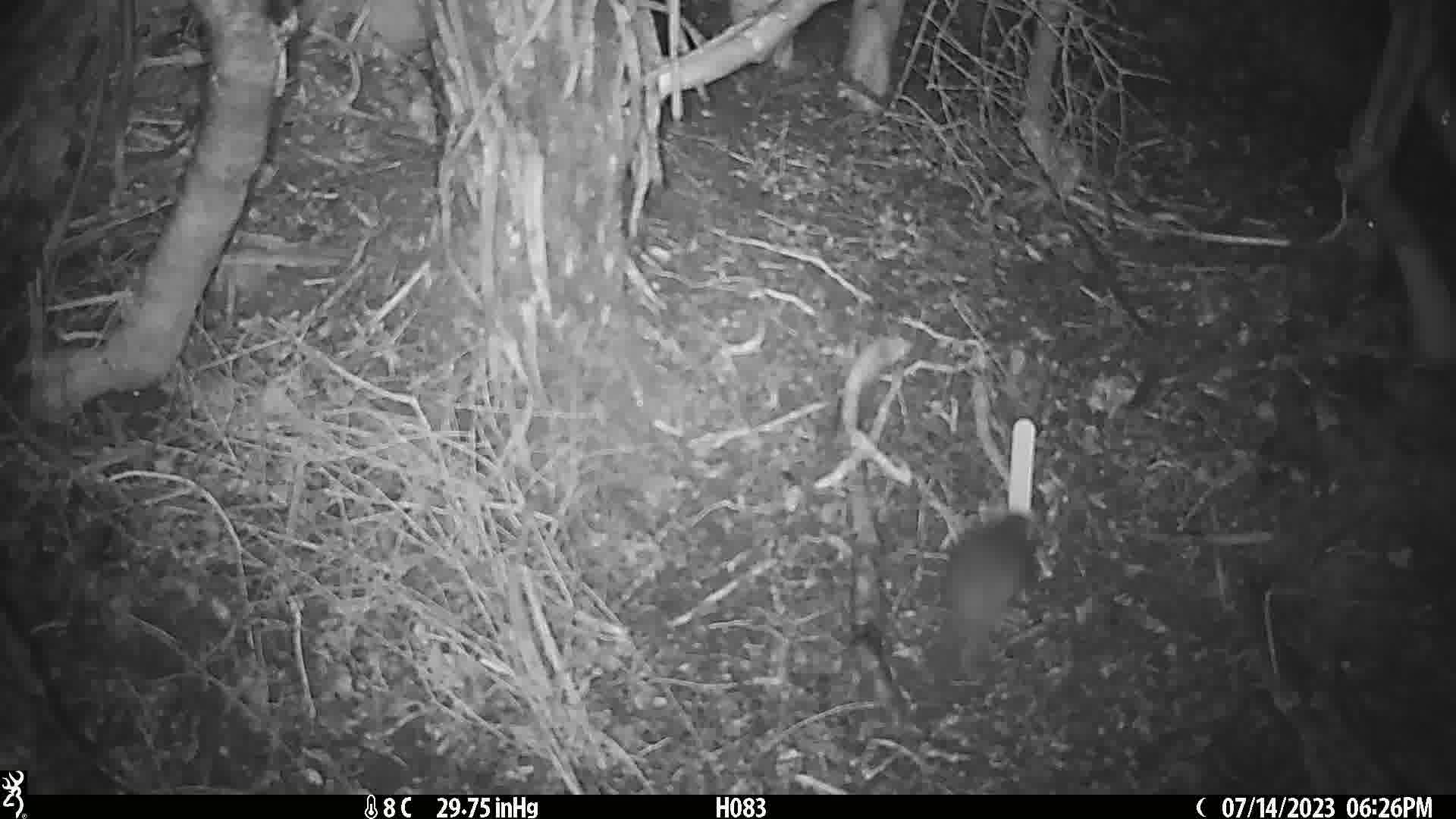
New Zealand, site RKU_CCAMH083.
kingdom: Animalia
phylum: Chordata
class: Mammalia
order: Rodentia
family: Muridae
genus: Rattus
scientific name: Rattus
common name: rat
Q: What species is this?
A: Rat (Rattus).